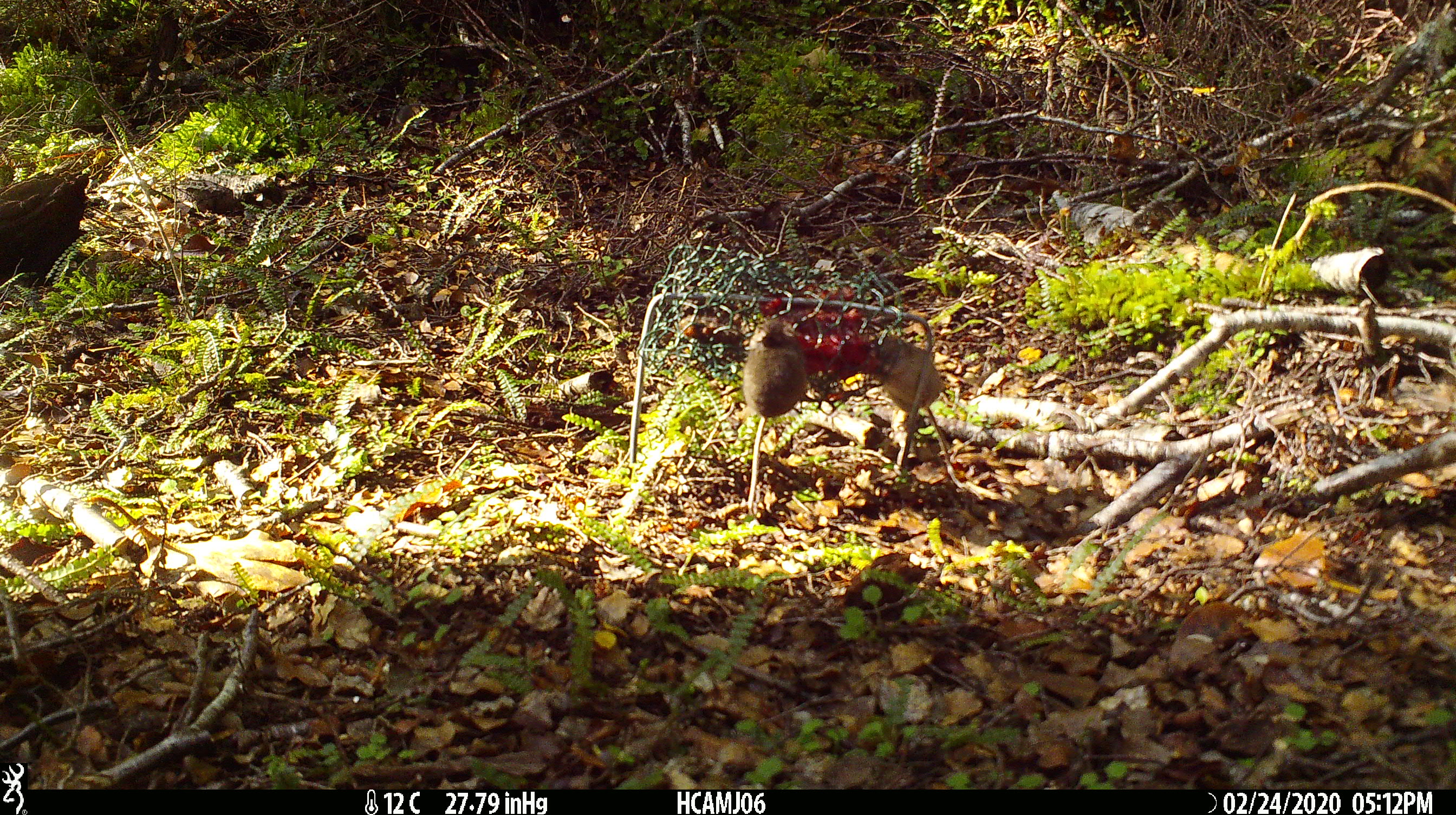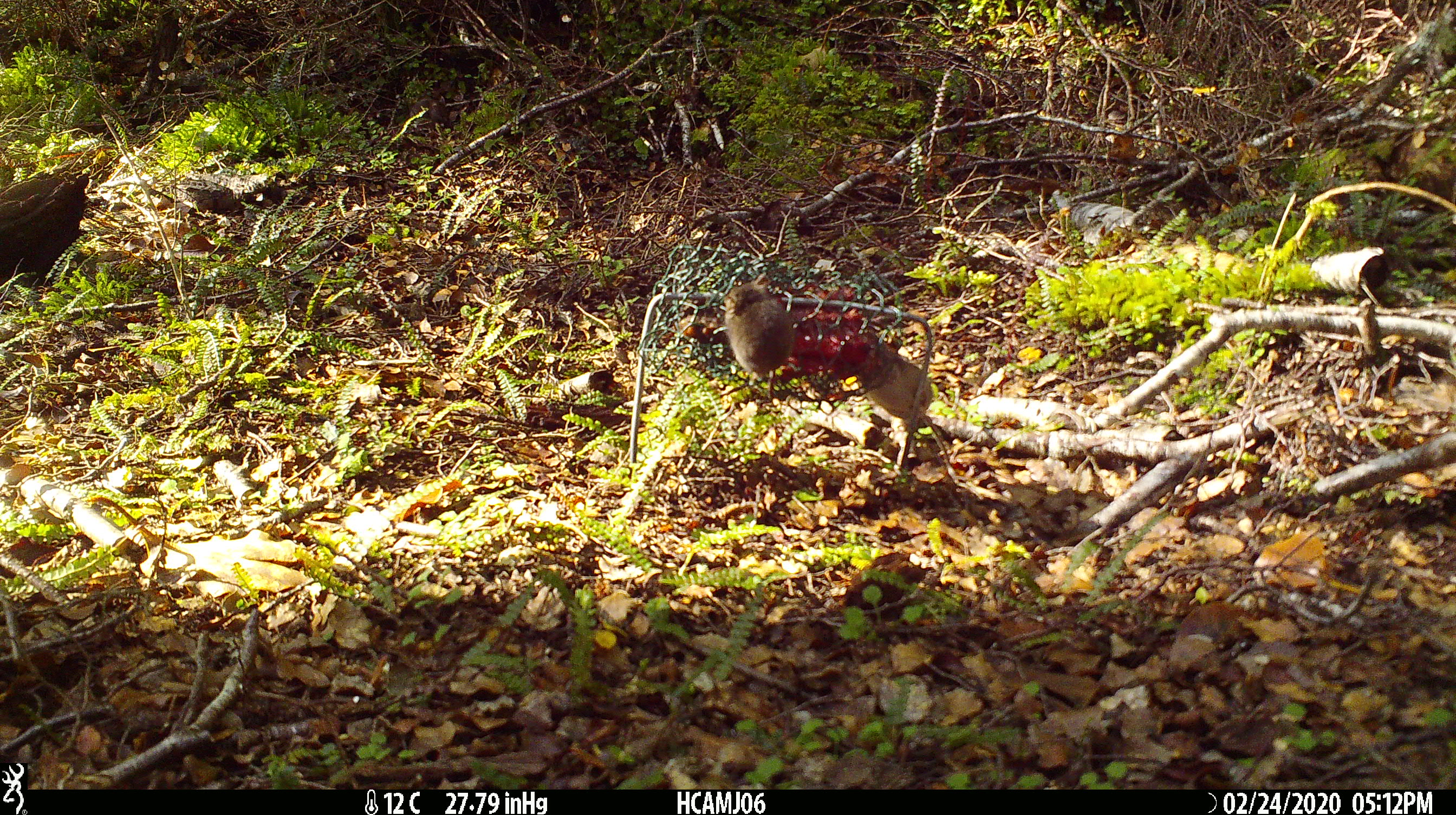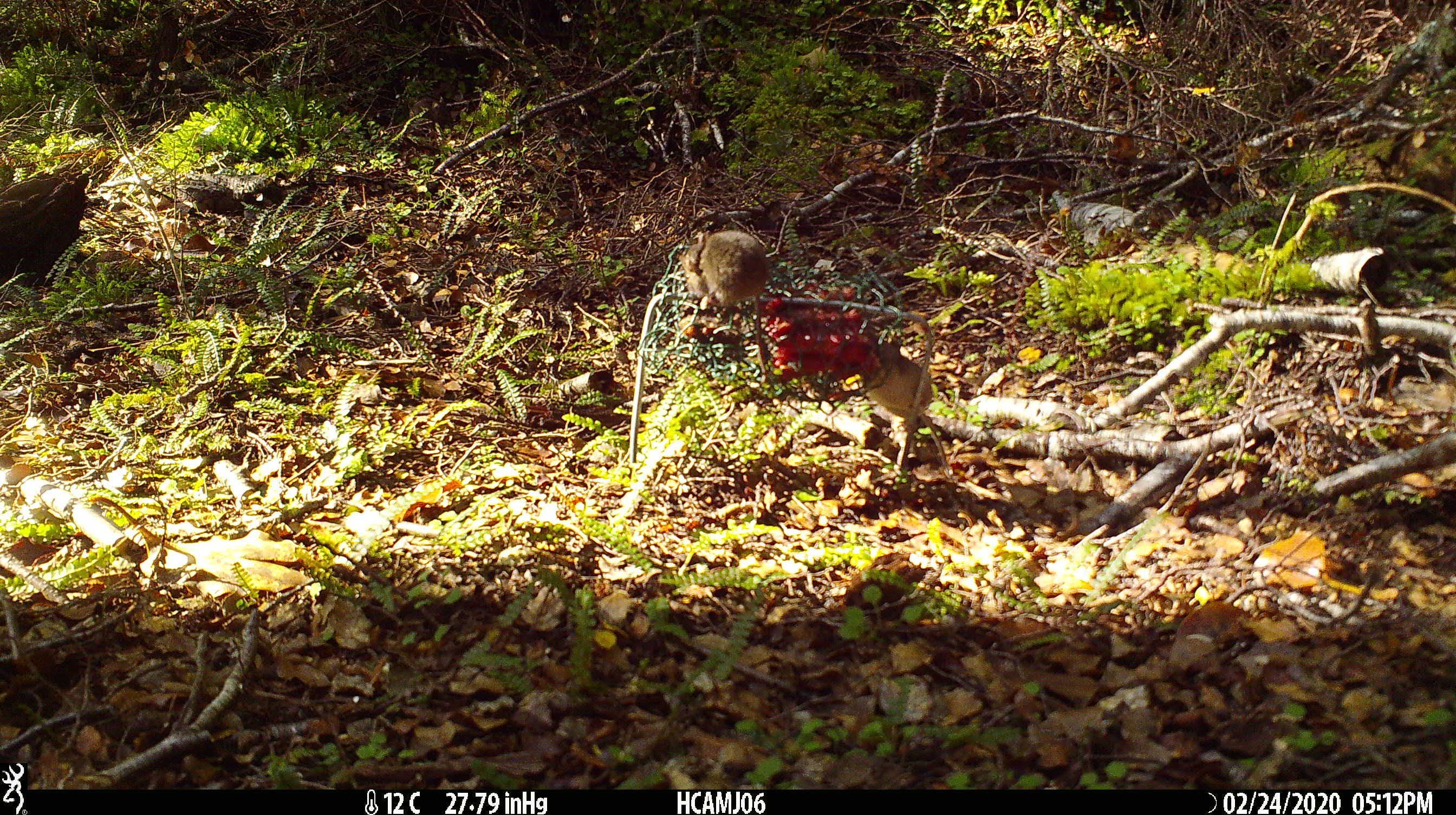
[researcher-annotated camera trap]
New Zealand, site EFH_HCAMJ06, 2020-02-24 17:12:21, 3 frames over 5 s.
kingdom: Animalia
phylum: Chordata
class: Mammalia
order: Rodentia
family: Muridae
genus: Mus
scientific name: Mus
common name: mouse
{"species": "mouse (Mus)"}